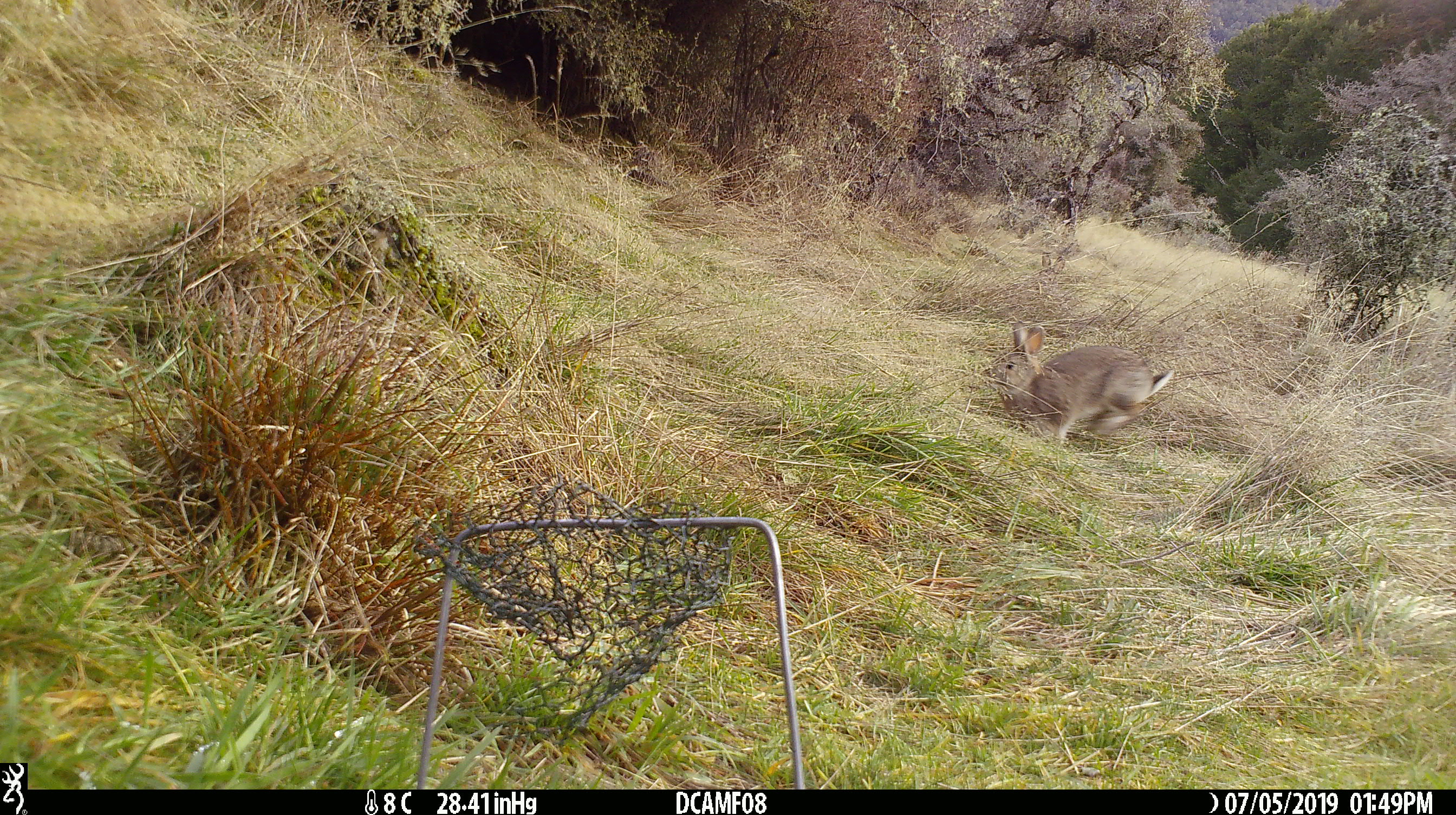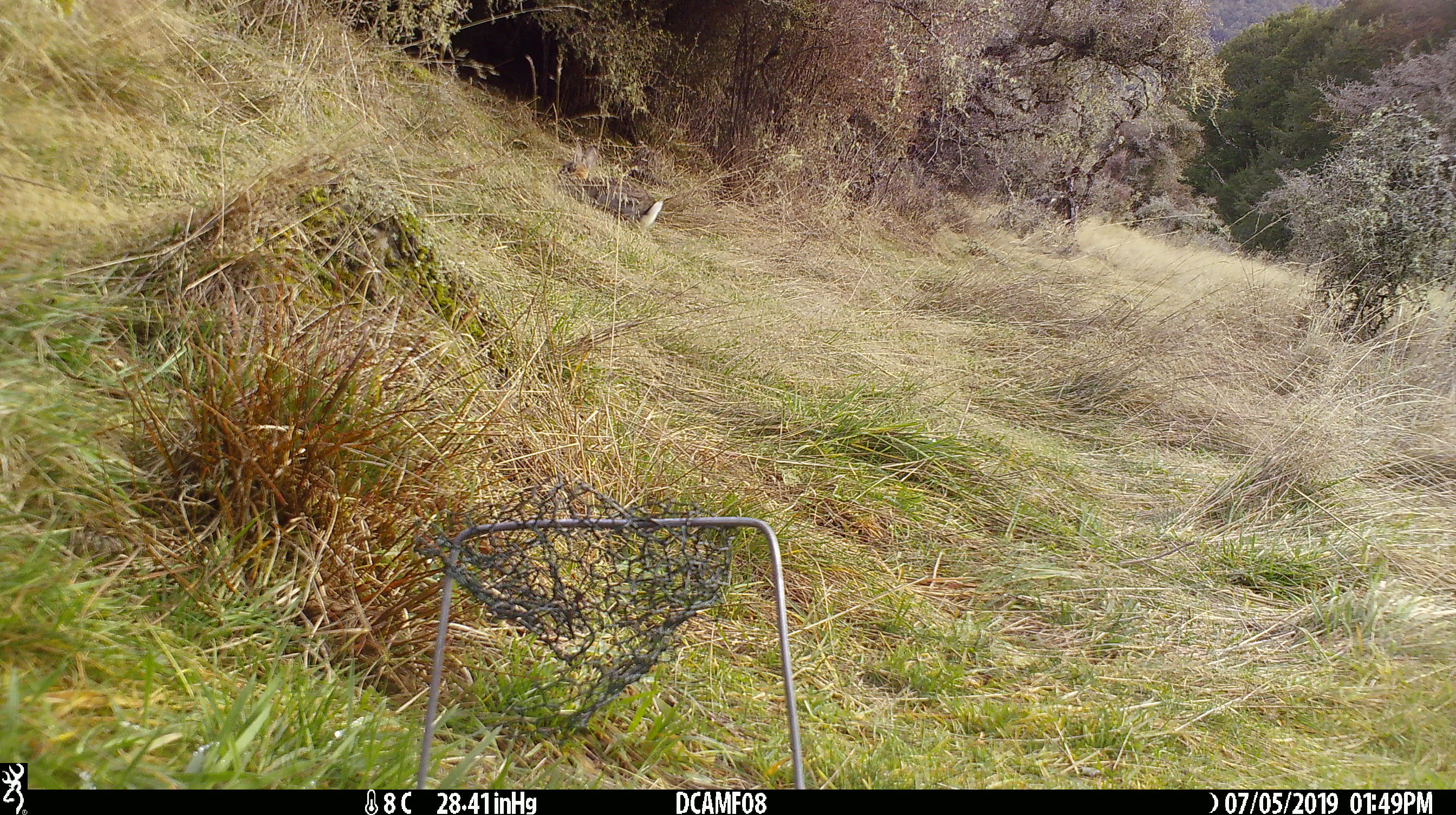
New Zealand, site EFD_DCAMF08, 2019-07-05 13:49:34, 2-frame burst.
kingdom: Animalia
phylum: Chordata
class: Mammalia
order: Lagomorpha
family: Leporidae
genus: Oryctolagus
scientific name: Oryctolagus cuniculus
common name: european rabbit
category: rabbit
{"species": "rabbit (european rabbit) (Oryctolagus cuniculus)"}